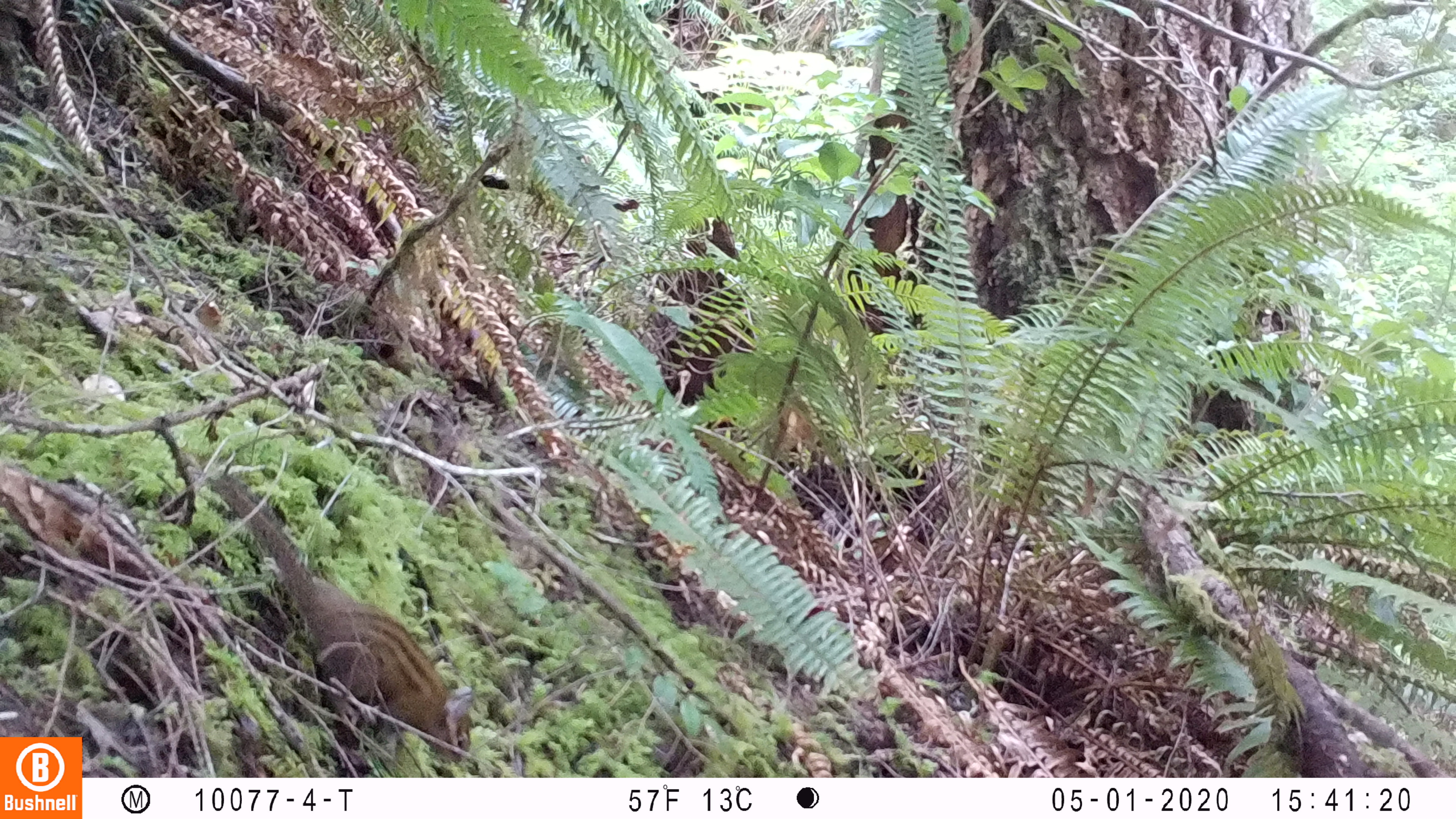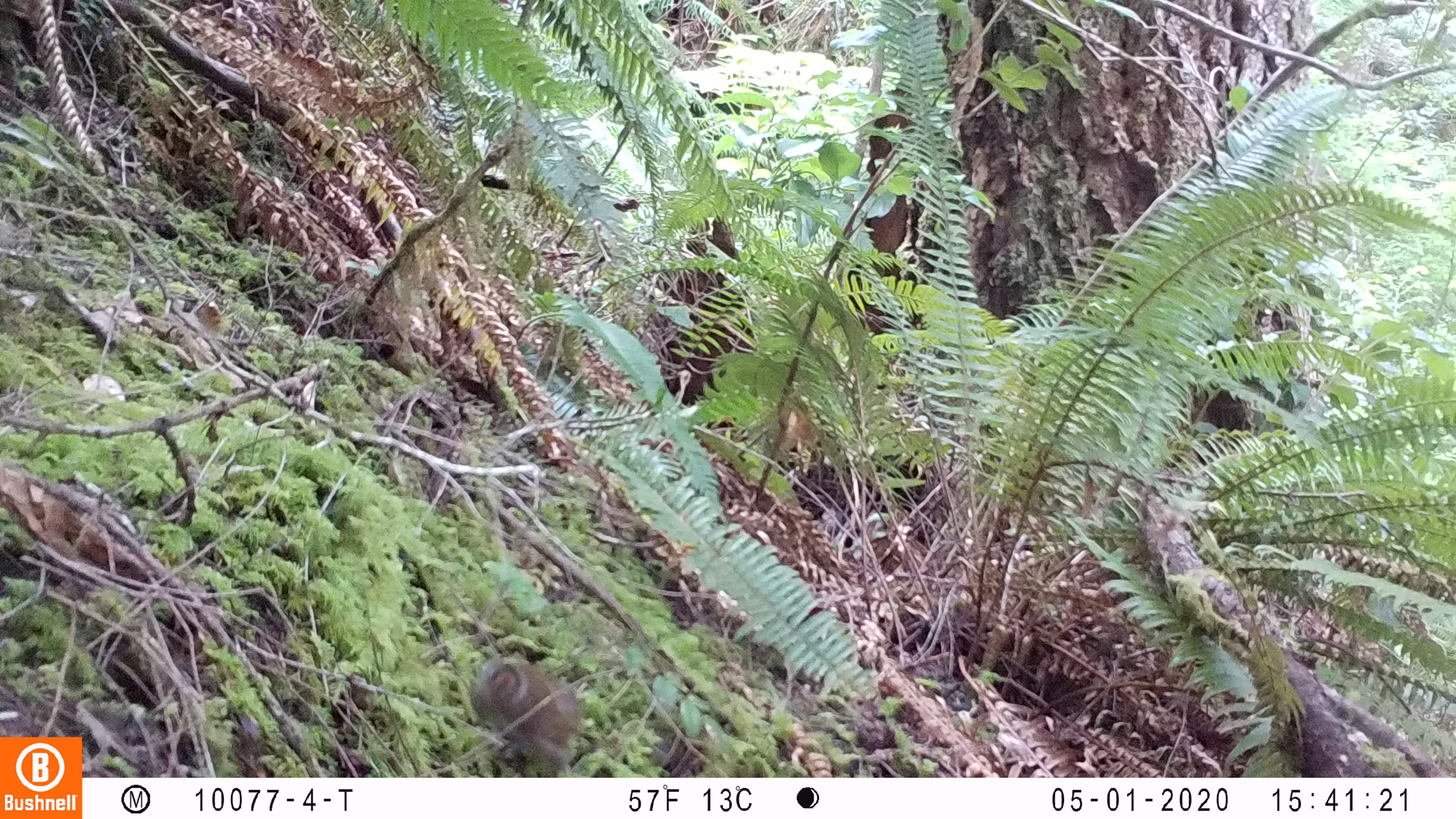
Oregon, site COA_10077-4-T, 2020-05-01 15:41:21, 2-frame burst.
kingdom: Animalia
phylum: Chordata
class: Mammalia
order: Rodentia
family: Sciuridae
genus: Neotamias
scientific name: Neotamias townsendii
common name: townsend's chipmunk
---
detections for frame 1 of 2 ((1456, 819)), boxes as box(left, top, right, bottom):
townsend's chipmunk: box(198, 463, 480, 766)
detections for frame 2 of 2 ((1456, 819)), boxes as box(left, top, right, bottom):
townsend's chipmunk: box(468, 647, 590, 771)